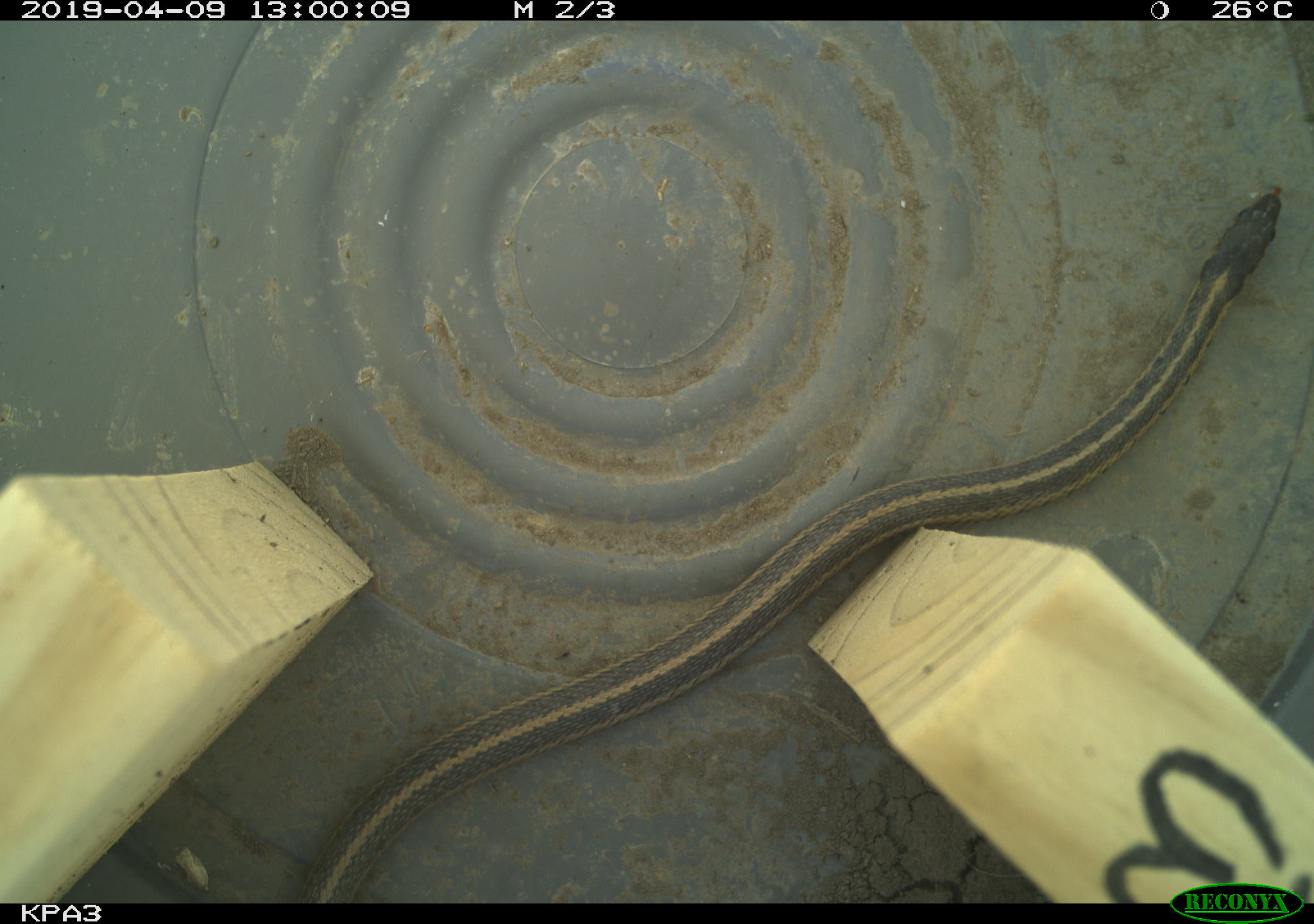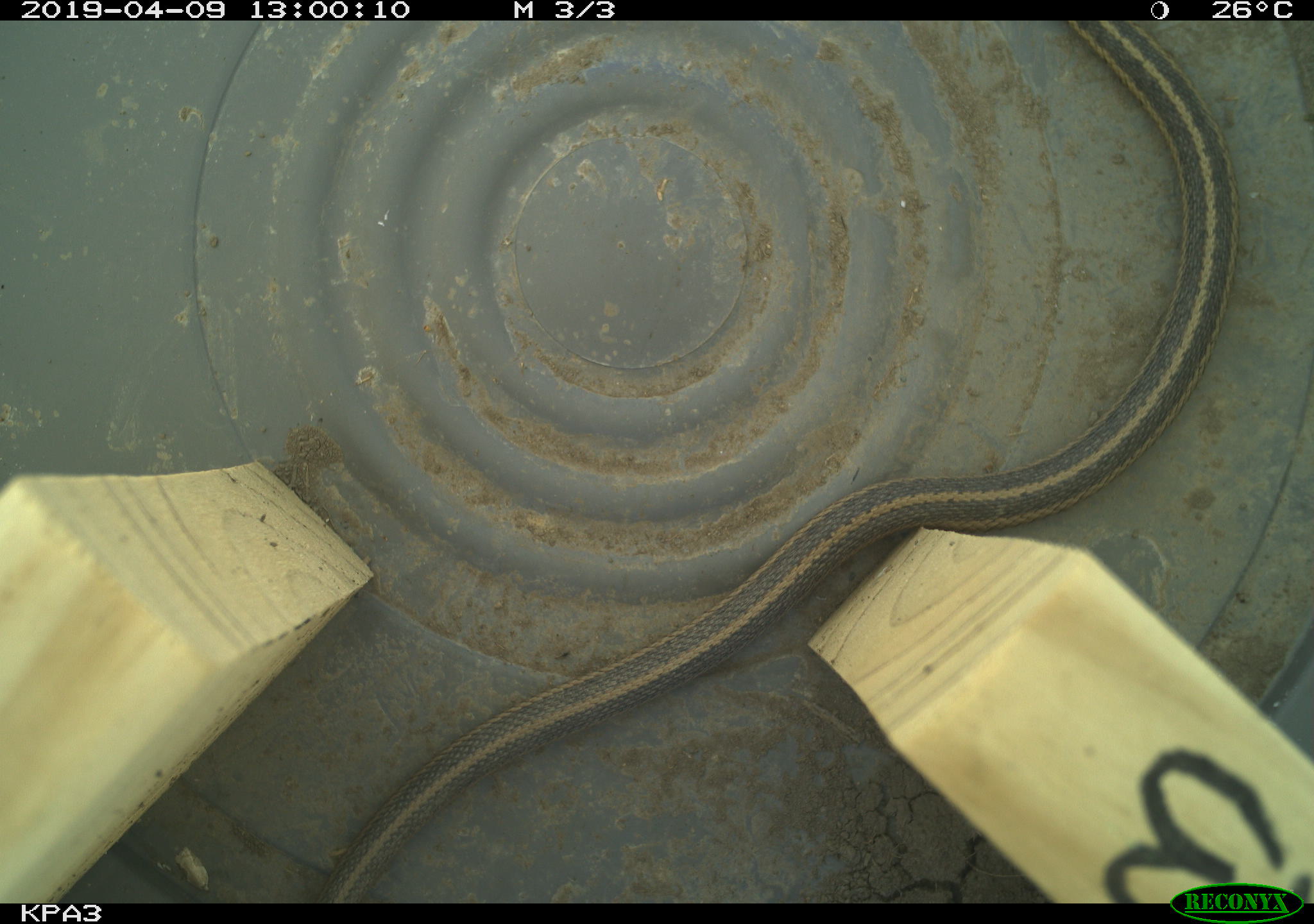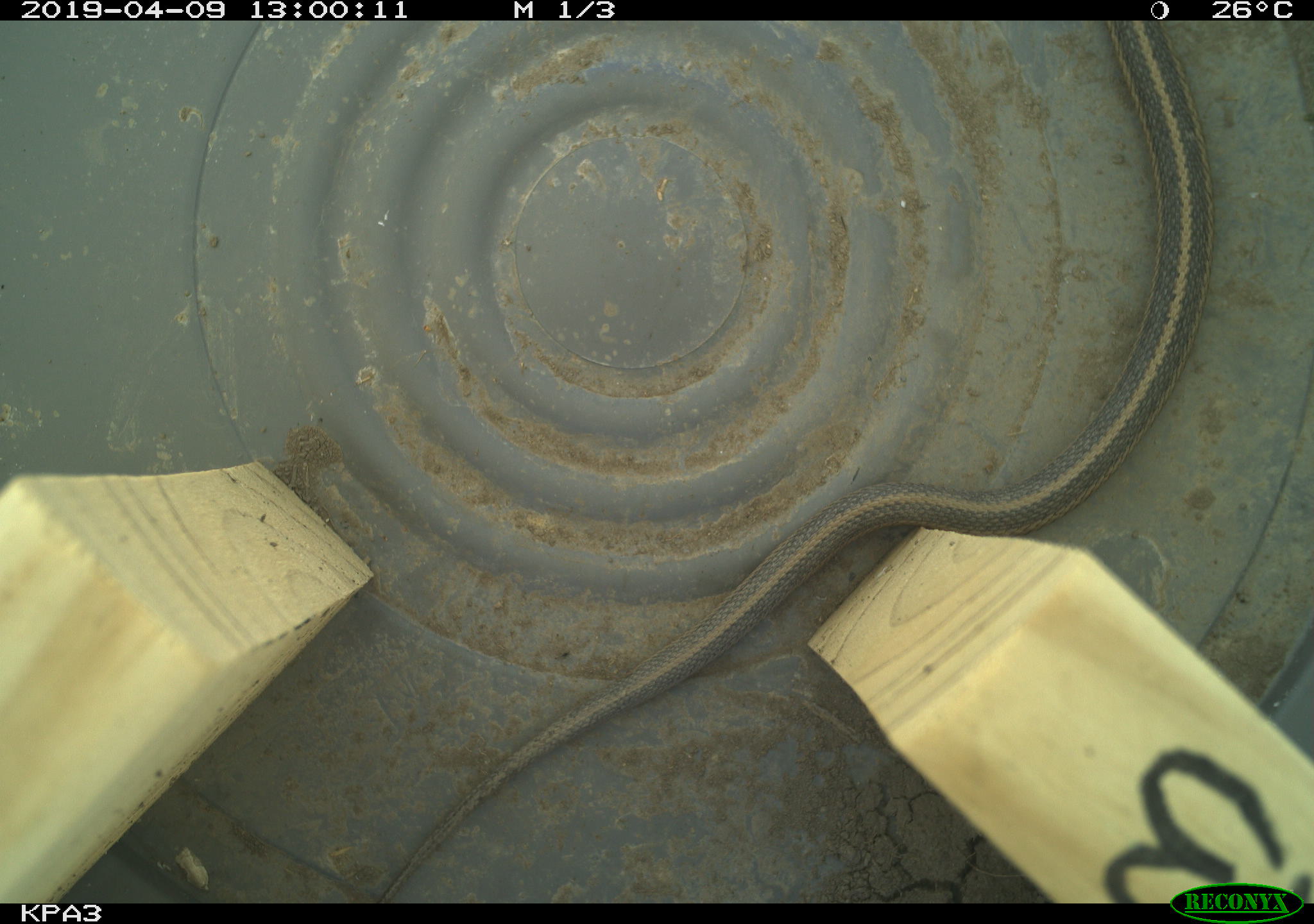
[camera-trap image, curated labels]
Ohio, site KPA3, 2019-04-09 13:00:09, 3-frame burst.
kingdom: Animalia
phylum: Chordata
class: Reptilia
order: Squamata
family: Colubridae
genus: Thamnophis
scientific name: Thamnophis sirtalis sirtalis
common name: eastern gartersnake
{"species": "eastern gartersnake (Thamnophis sirtalis sirtalis)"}